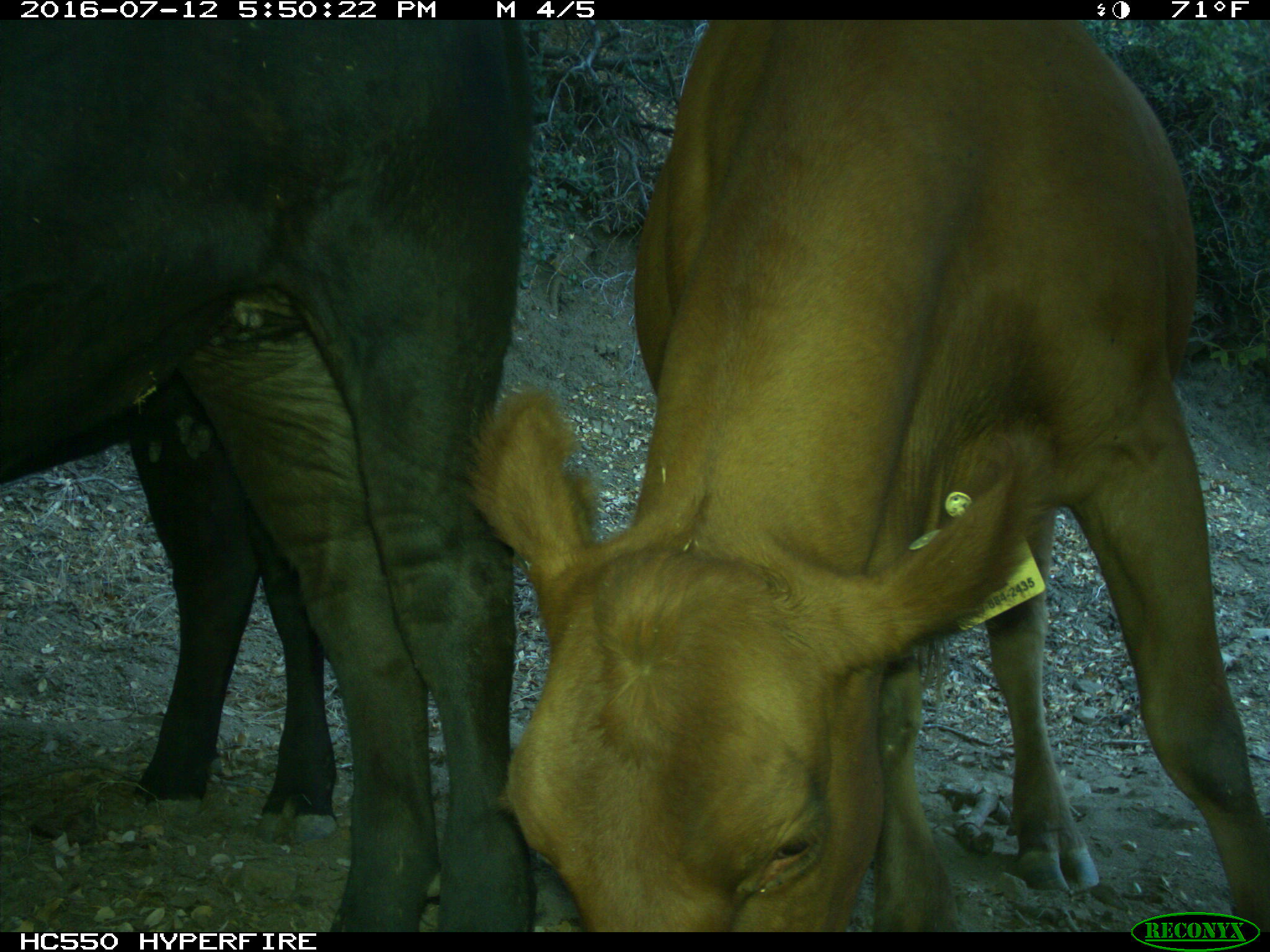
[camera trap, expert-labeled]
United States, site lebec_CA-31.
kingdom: Animalia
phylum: Chordata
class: Mammalia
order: Artiodactyla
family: Bovidae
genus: Bos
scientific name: Bos taurus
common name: domestic cow